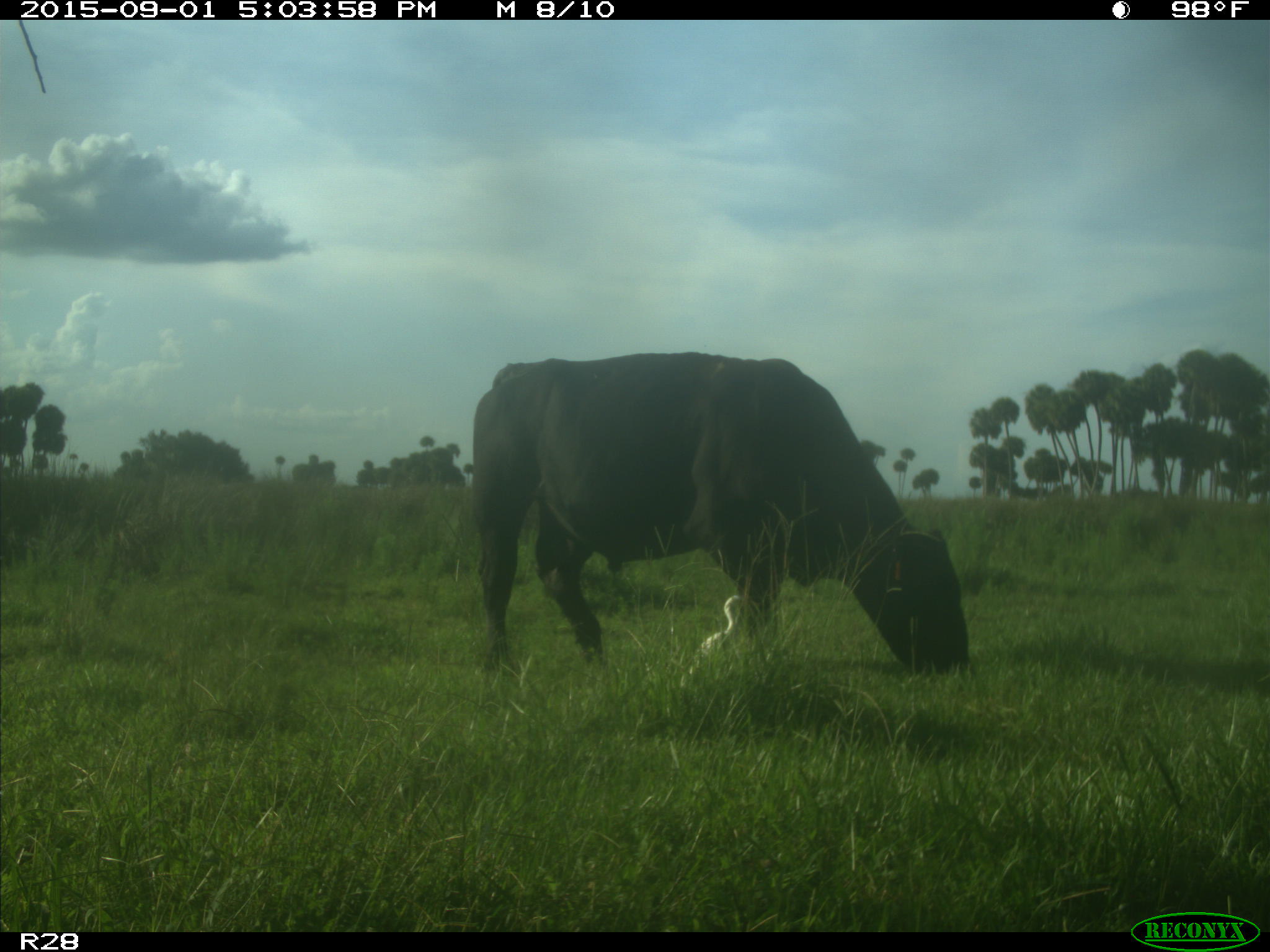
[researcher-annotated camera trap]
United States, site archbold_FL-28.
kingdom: Animalia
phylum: Chordata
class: Mammalia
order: Artiodactyla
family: Bovidae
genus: Bos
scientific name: Bos taurus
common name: domestic cow